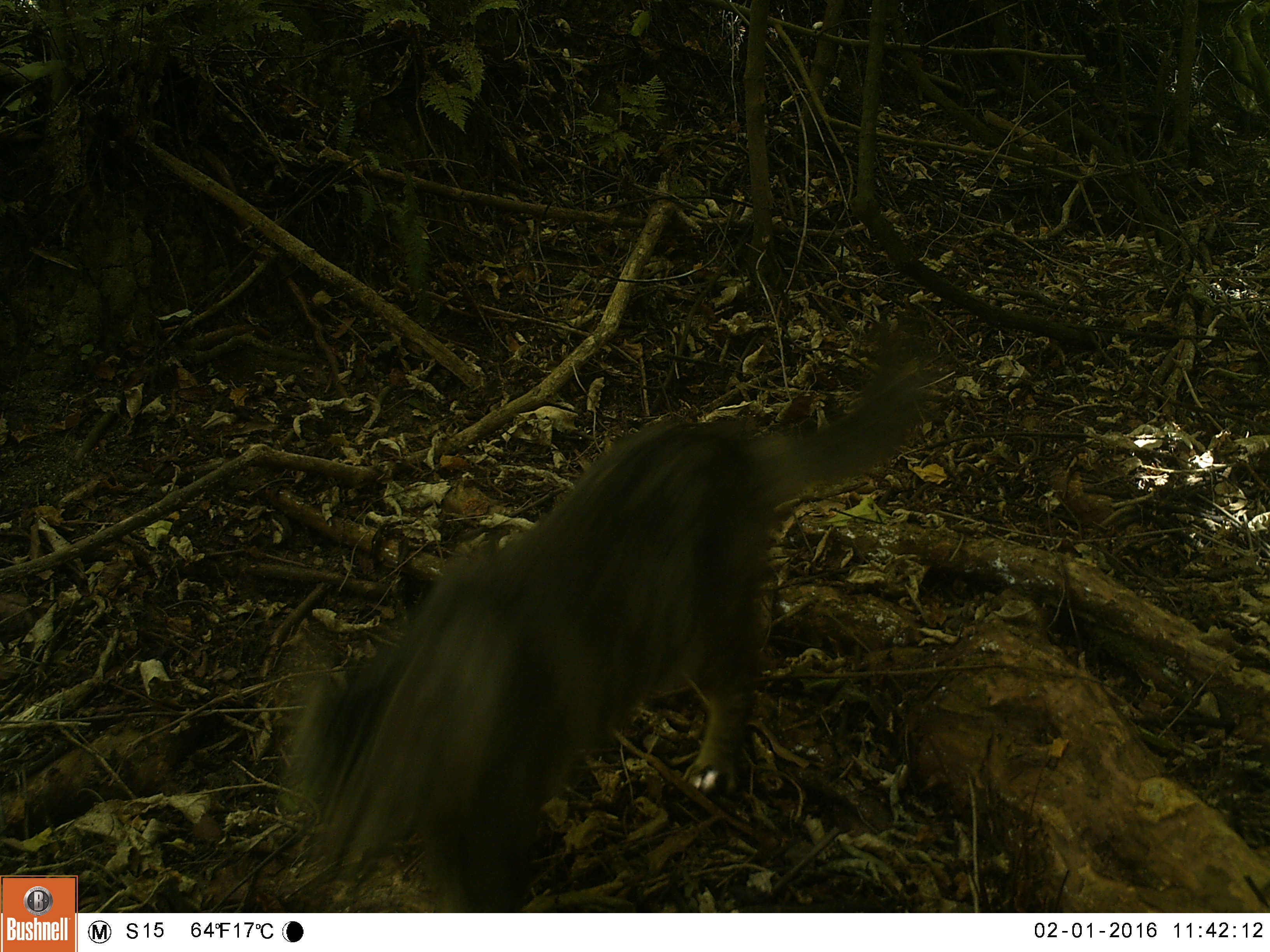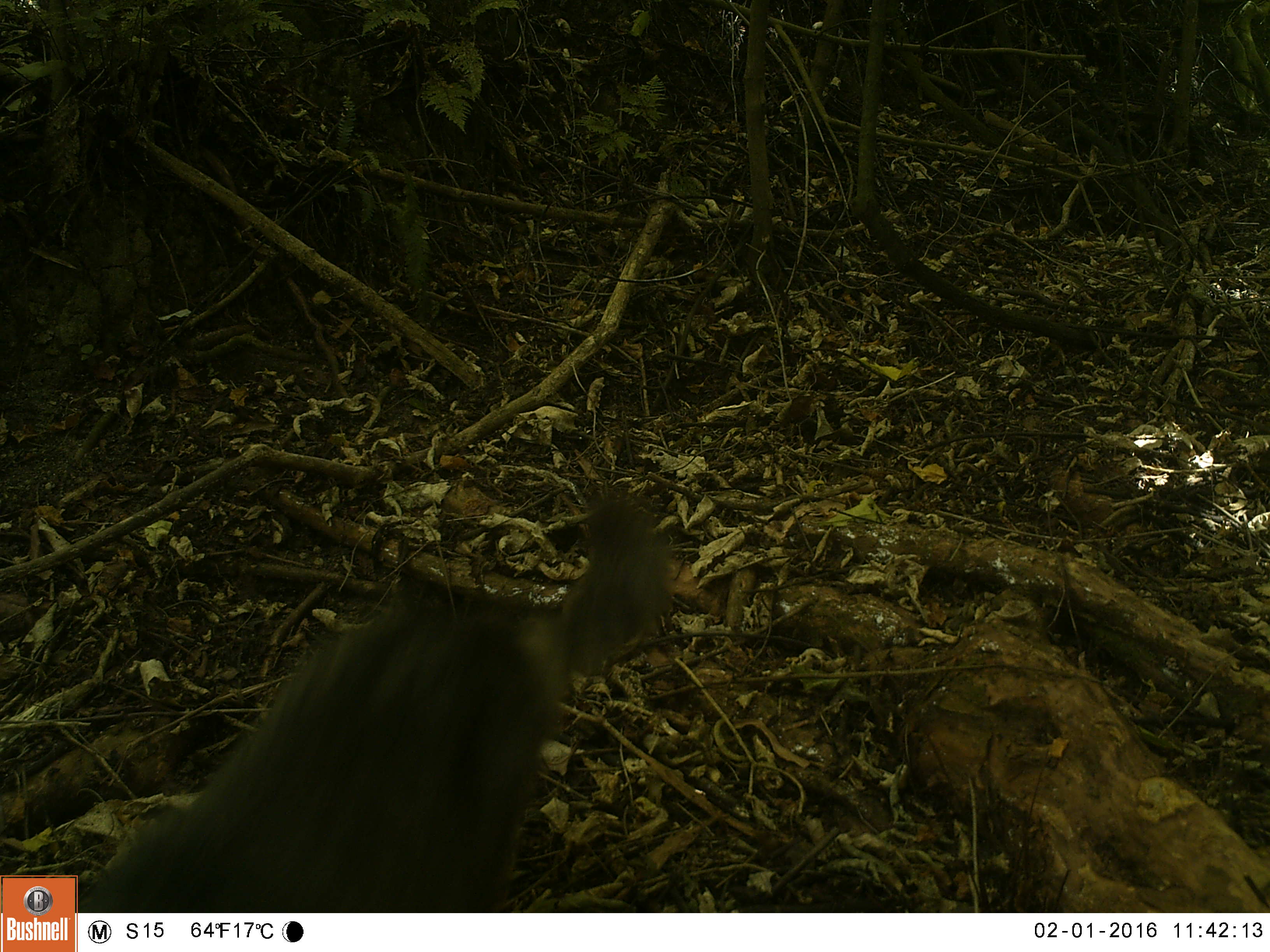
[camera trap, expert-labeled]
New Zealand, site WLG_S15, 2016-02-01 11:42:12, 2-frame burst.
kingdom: Animalia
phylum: Chordata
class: Mammalia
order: Carnivora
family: Felidae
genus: Felis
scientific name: Felis catus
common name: domestic cat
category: cat